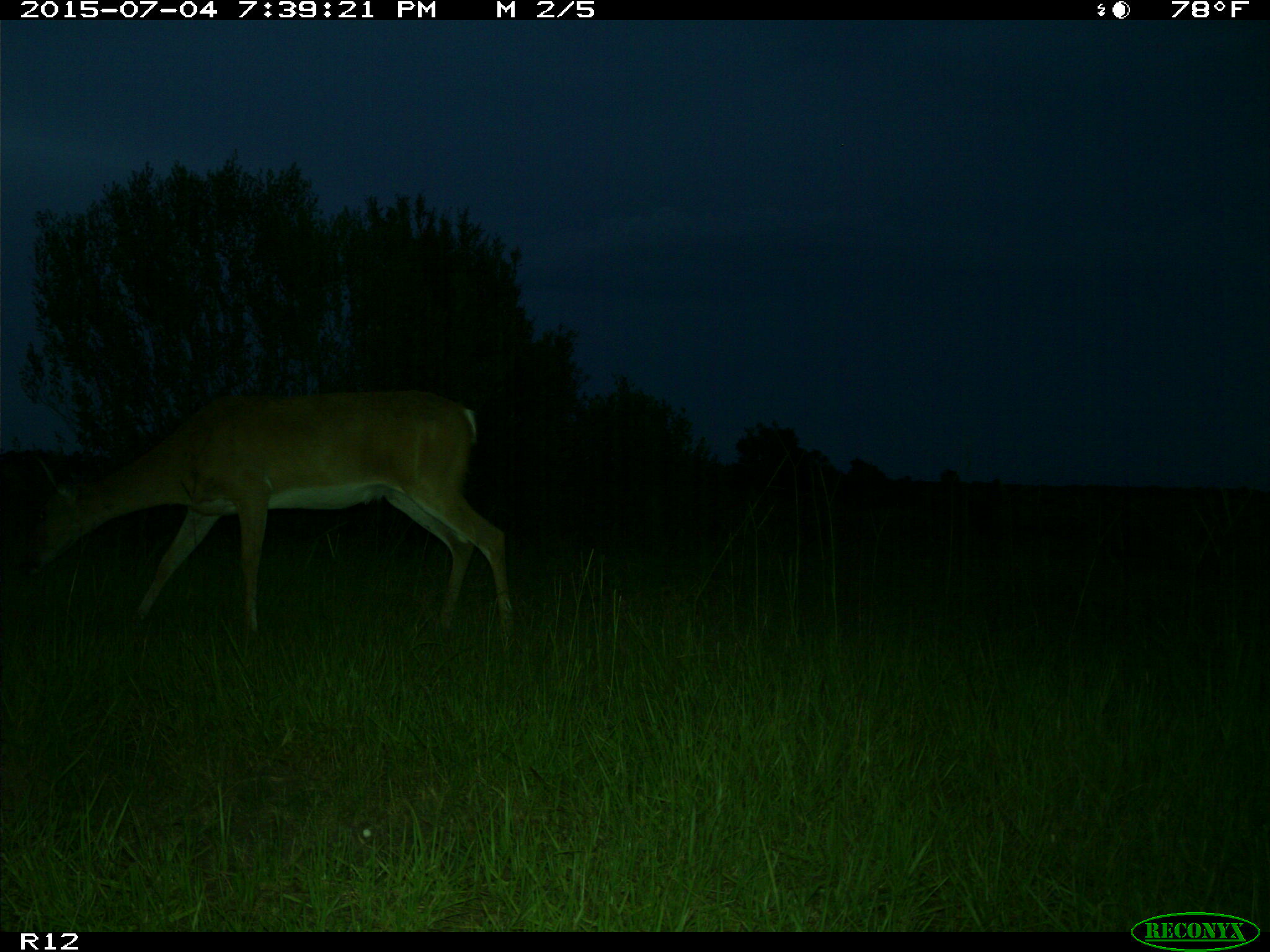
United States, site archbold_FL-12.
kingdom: Animalia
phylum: Chordata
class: Mammalia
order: Artiodactyla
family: Cervidae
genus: Odocoileus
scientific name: Odocoileus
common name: deer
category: unidentified deer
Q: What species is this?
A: Unidentified deer (deer) (Odocoileus).